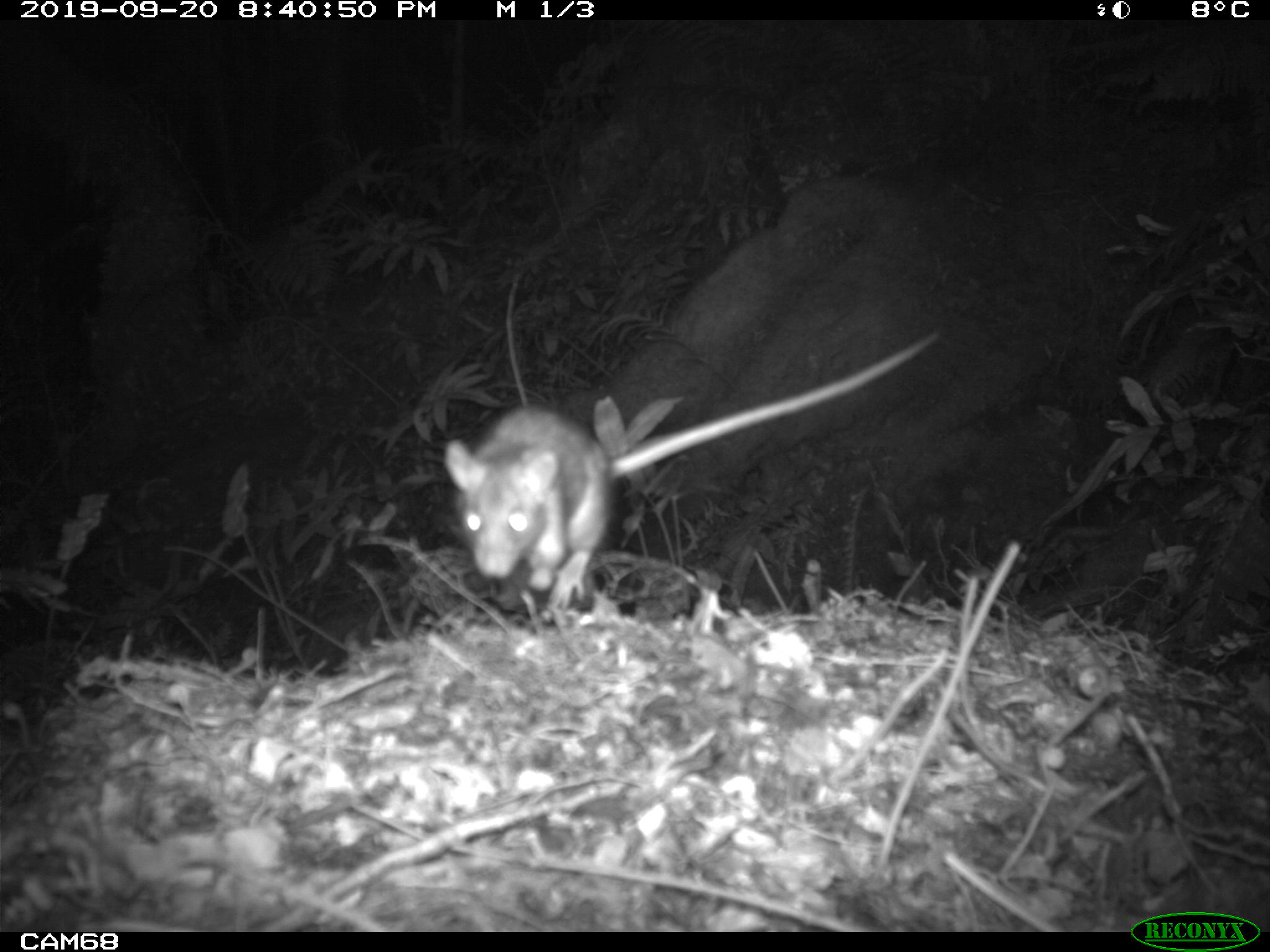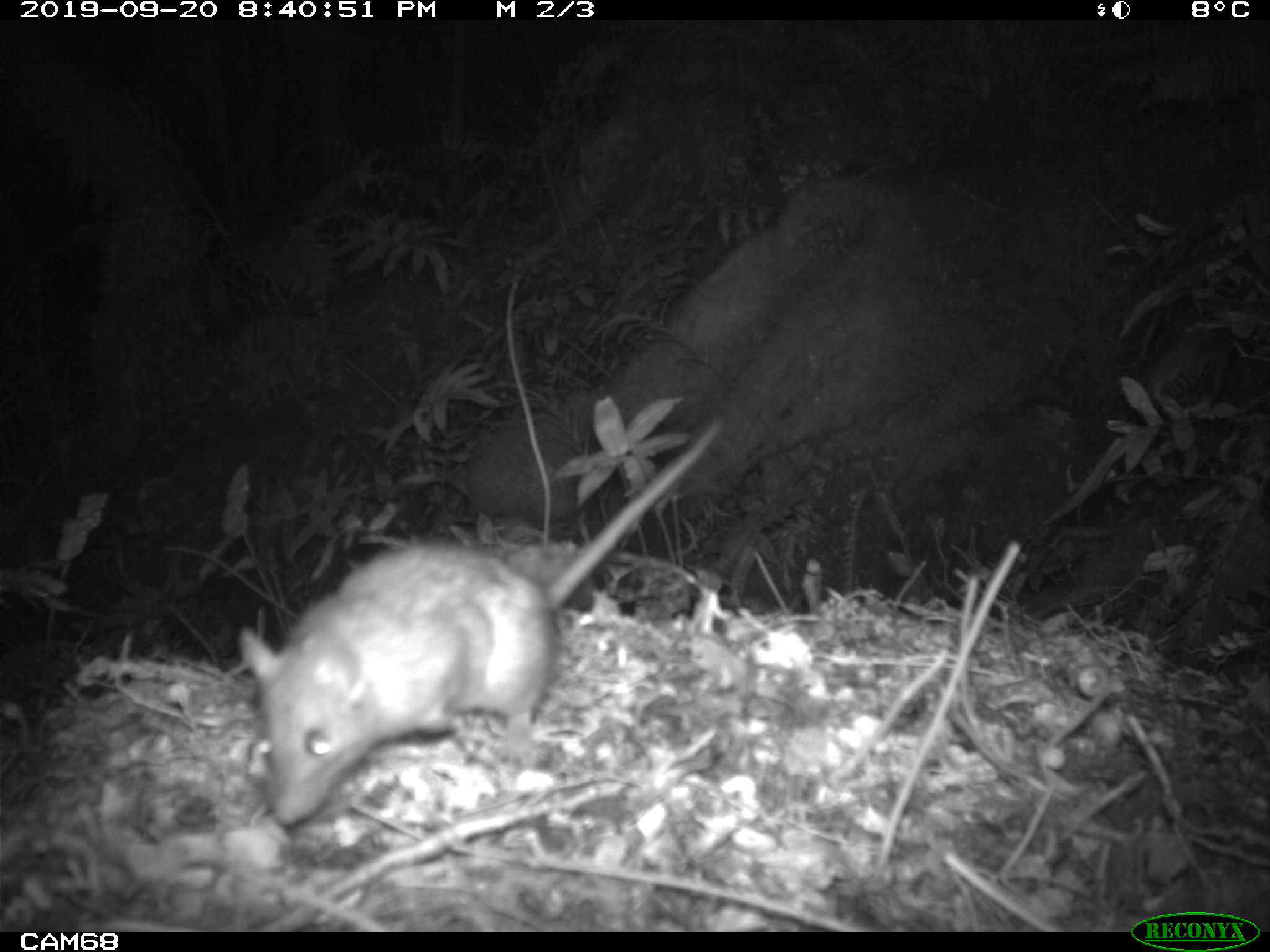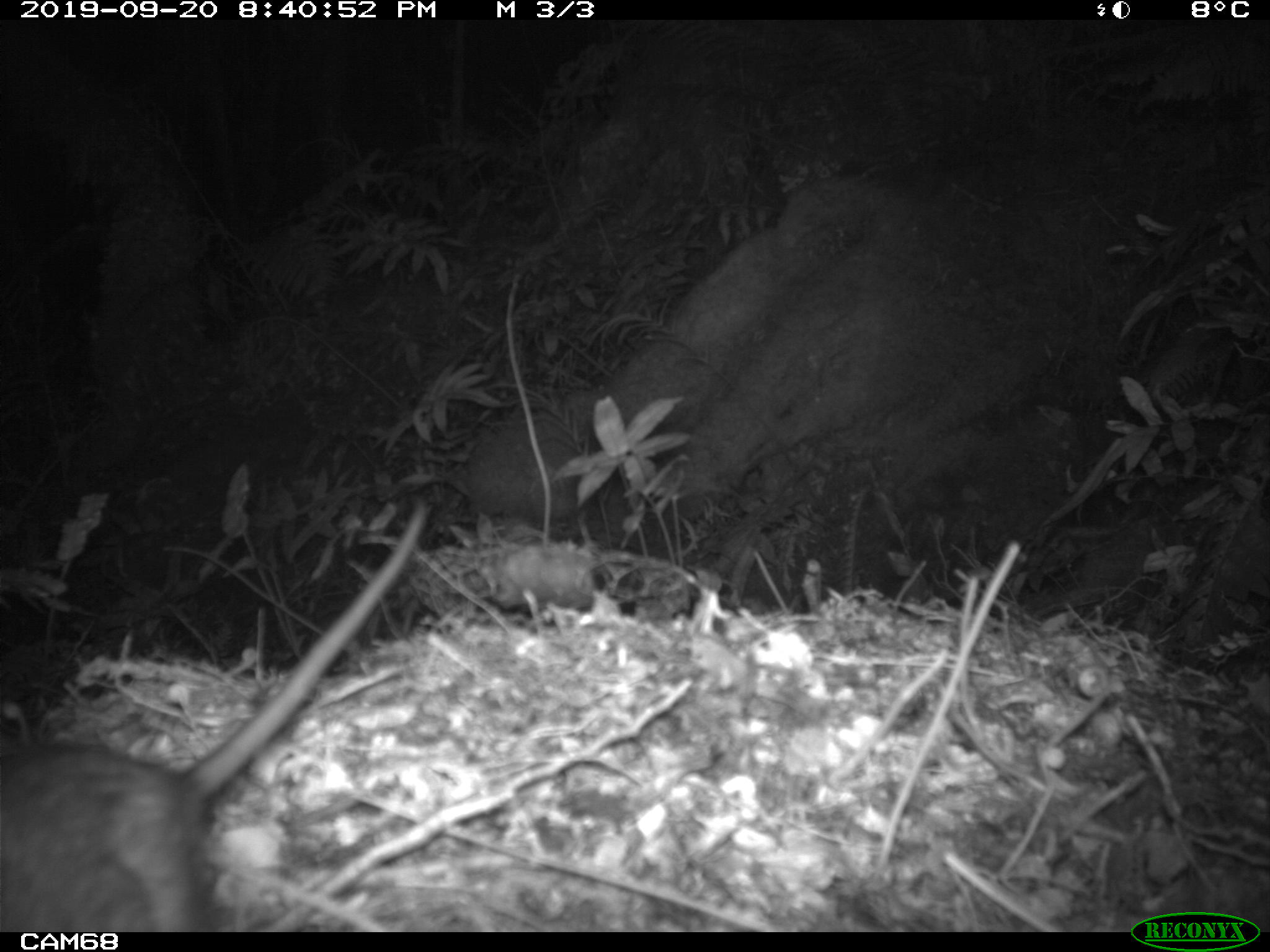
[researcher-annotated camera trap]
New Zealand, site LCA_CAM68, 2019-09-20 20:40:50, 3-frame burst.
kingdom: Animalia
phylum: Chordata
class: Mammalia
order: Rodentia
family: Muridae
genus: Rattus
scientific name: Rattus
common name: rat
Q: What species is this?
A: Rat (Rattus).